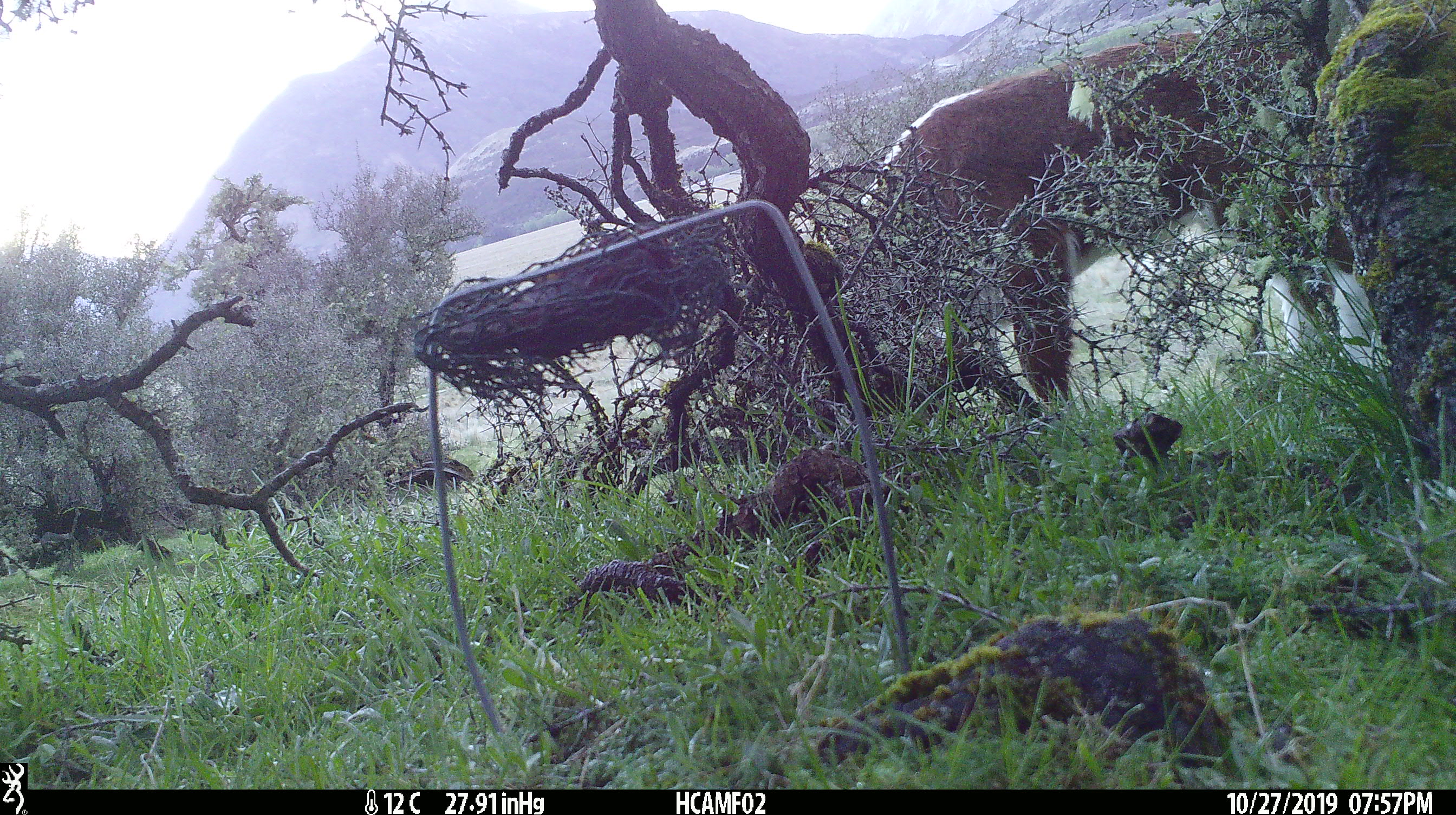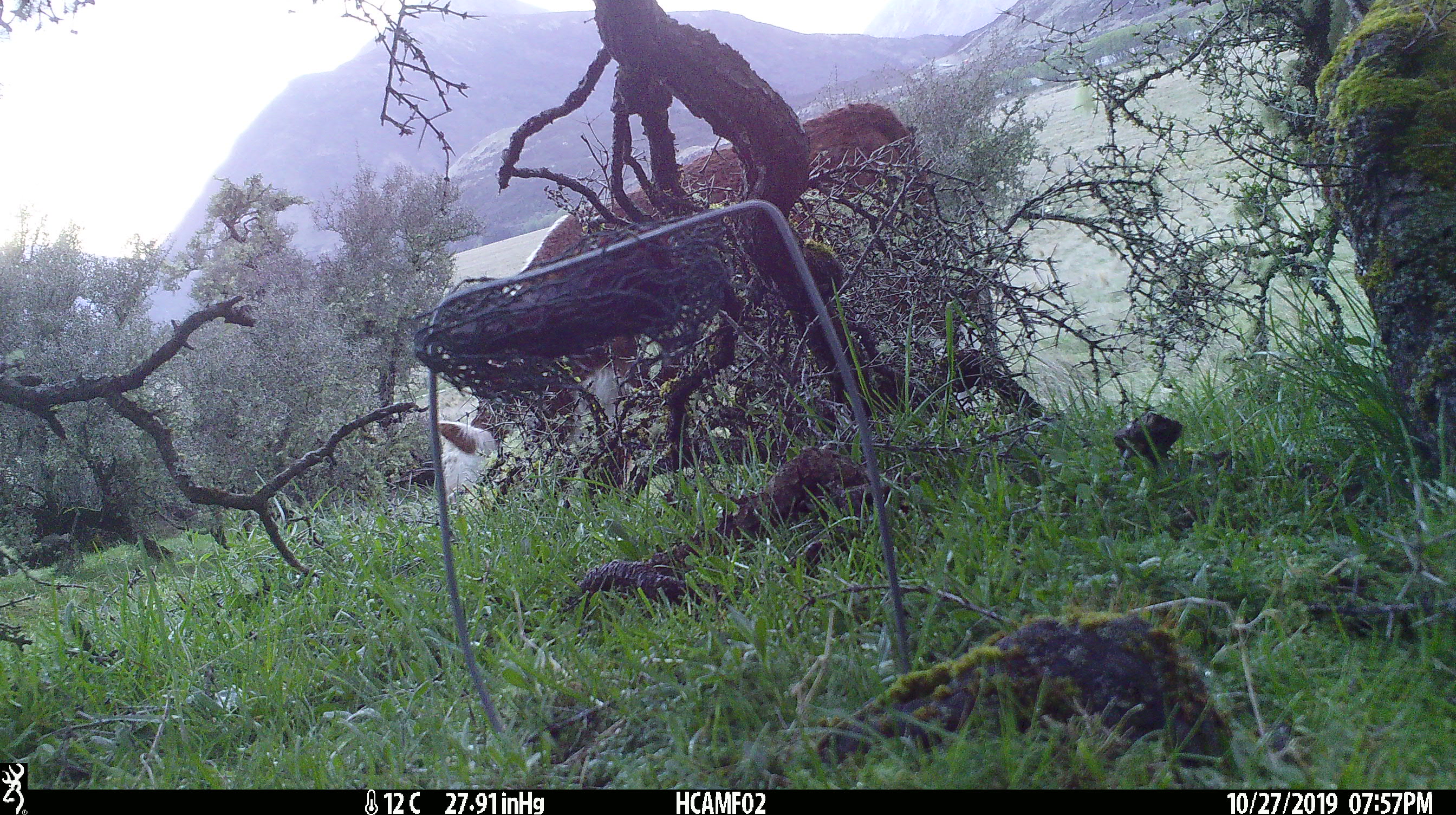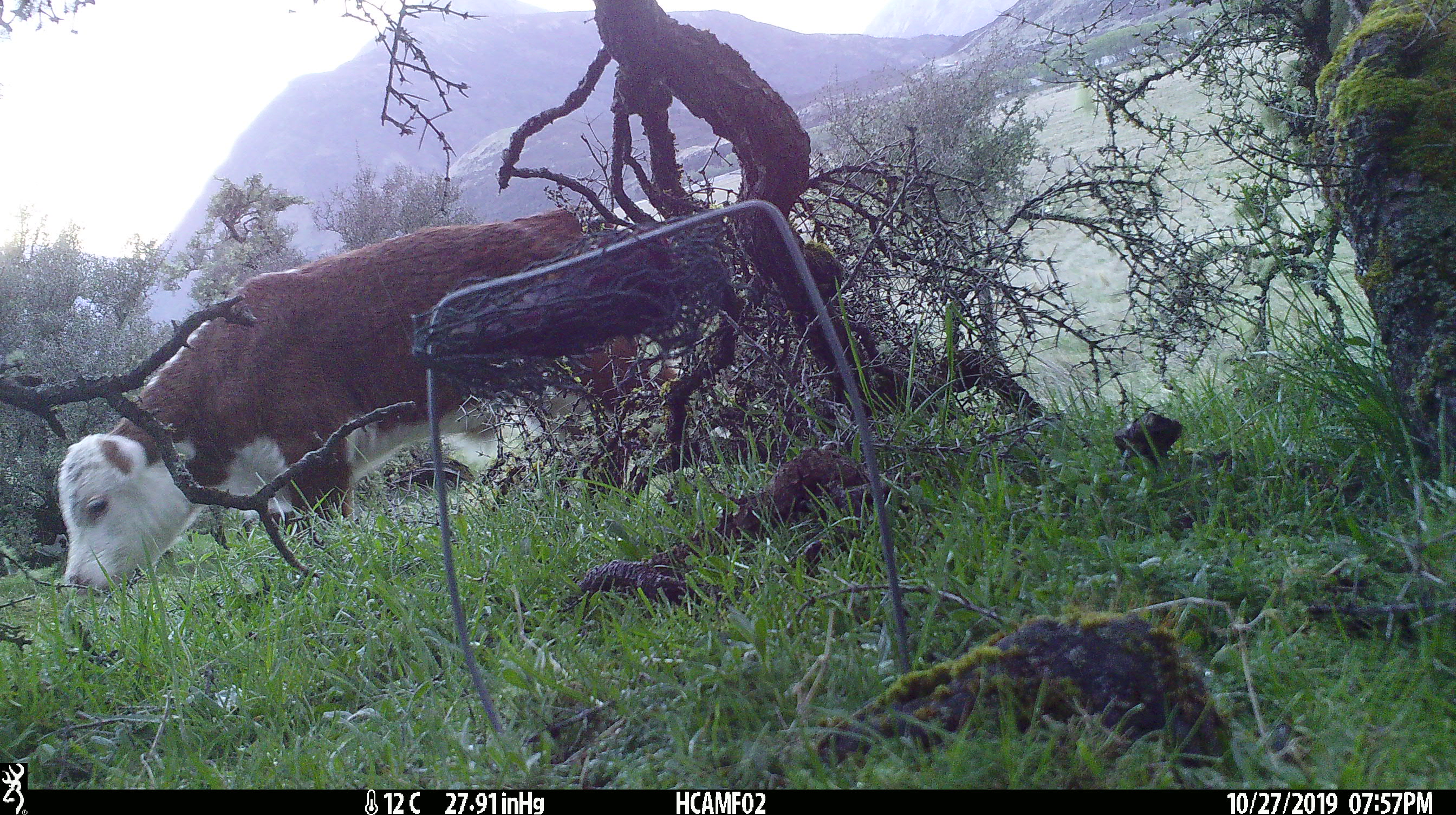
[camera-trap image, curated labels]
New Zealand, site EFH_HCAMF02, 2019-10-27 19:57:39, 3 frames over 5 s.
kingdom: Animalia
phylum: Chordata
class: Mammalia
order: Artiodactyla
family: Bovidae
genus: Bos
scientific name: Bos taurus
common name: domestic cow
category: cow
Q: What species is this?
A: Cow (domestic cow) (Bos taurus).